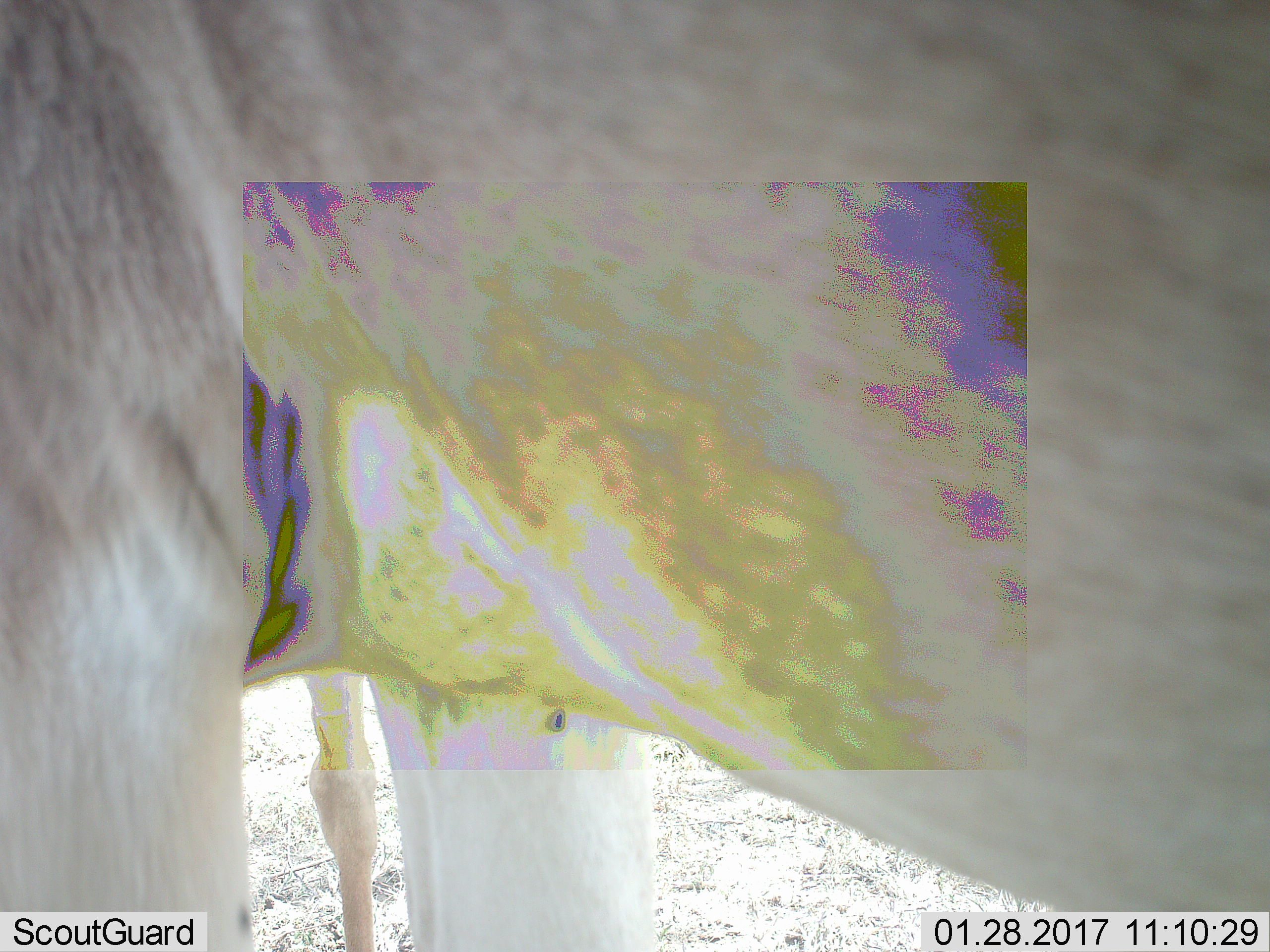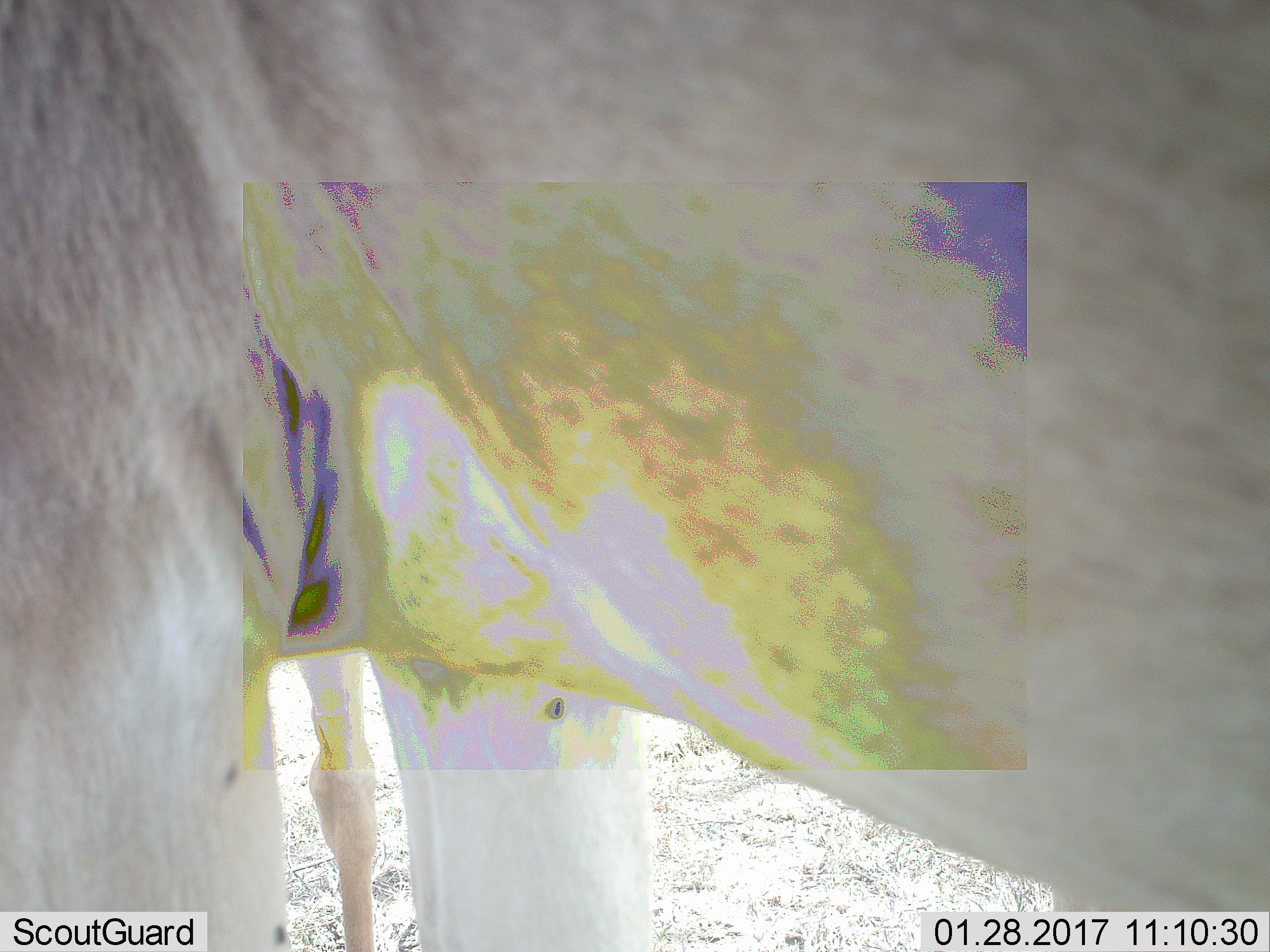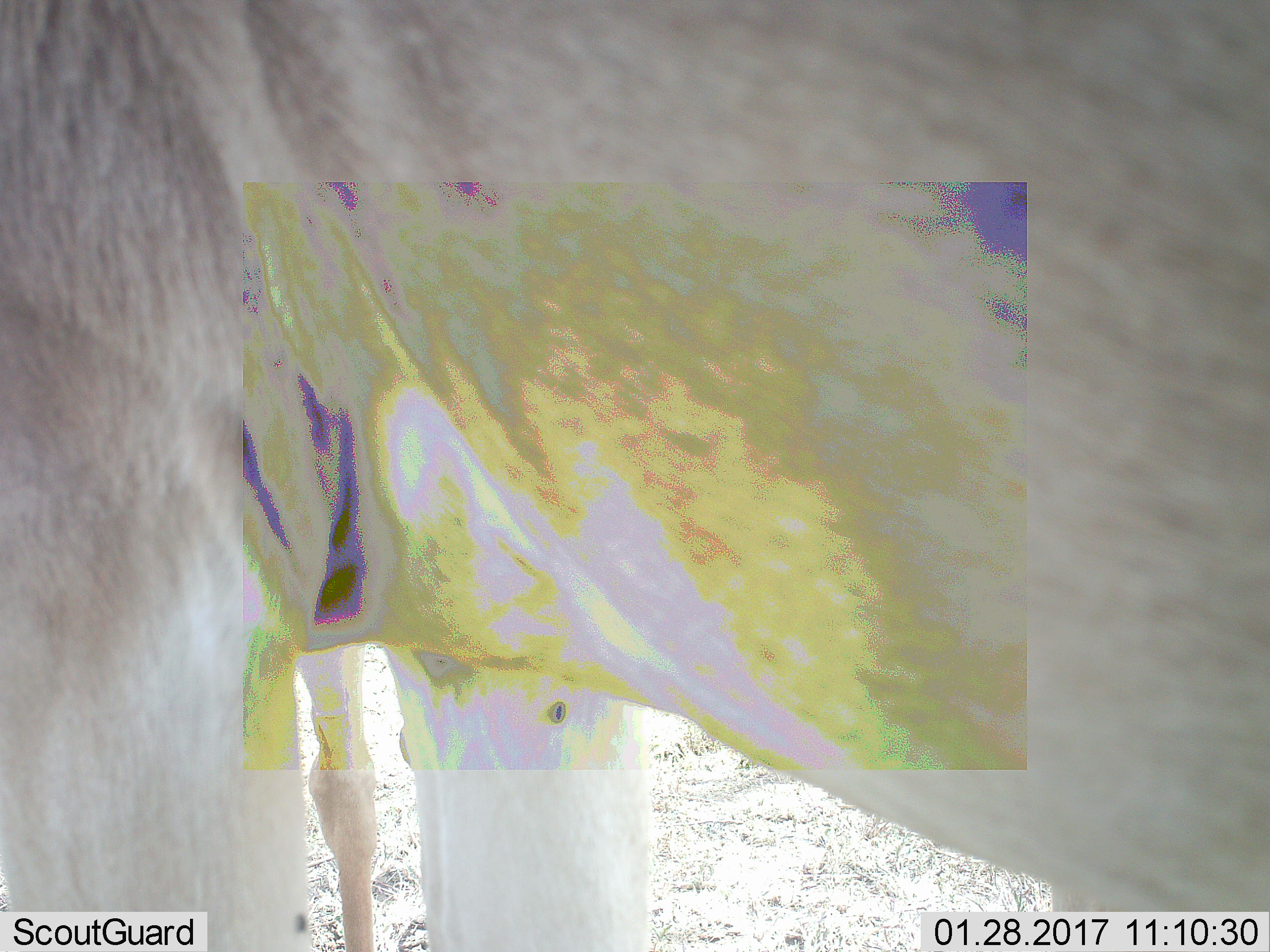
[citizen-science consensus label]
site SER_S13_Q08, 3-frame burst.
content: unidentified animal